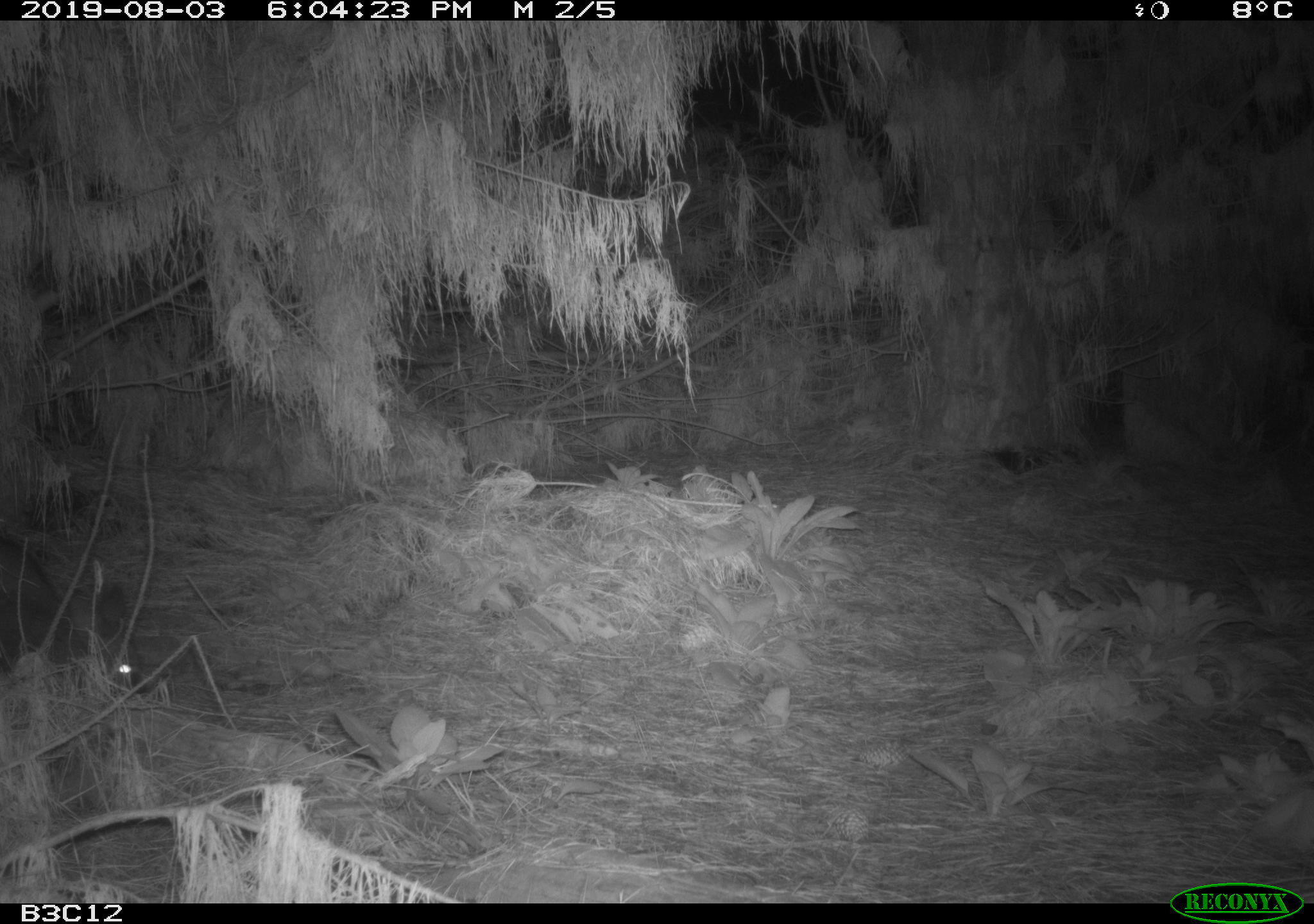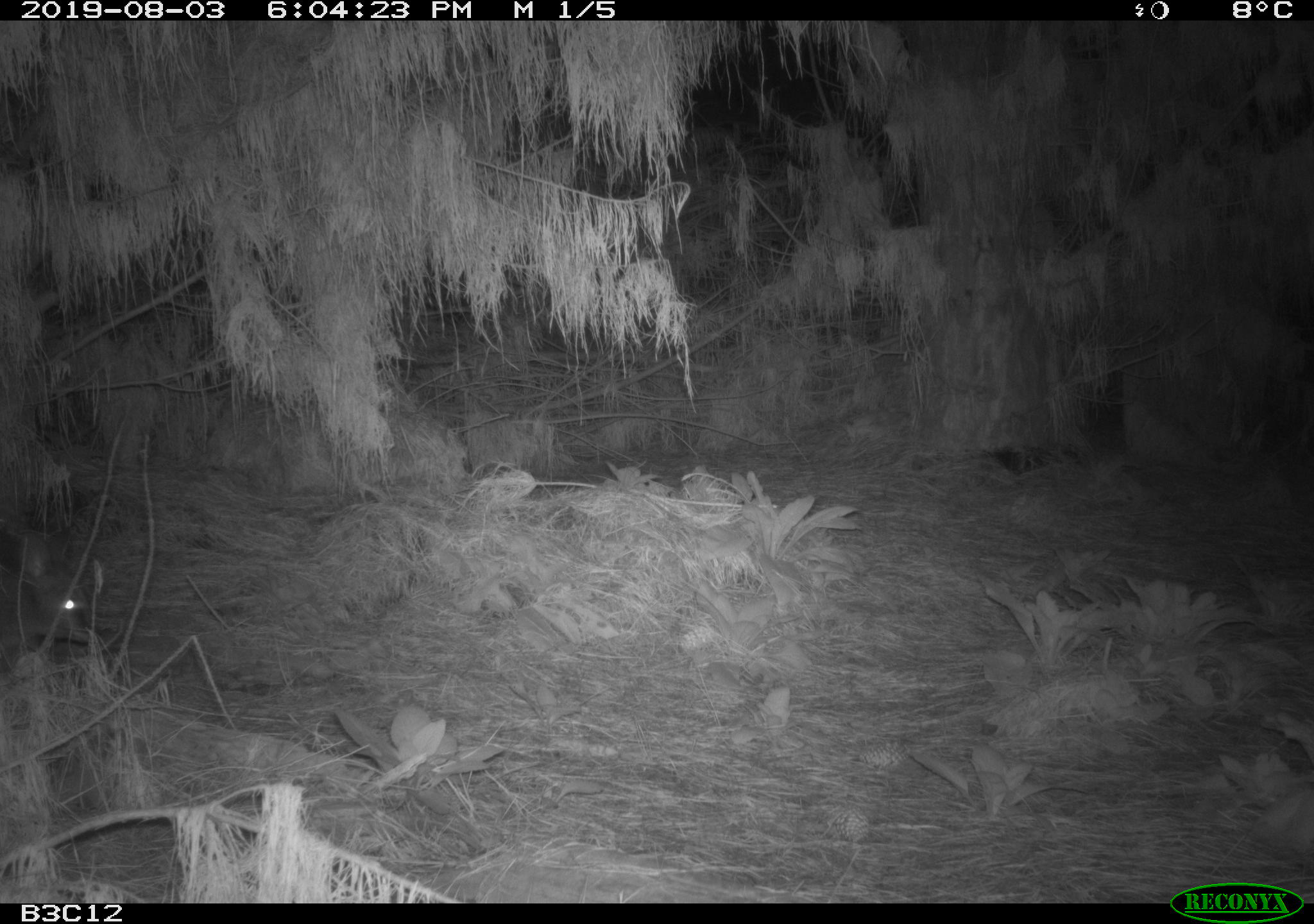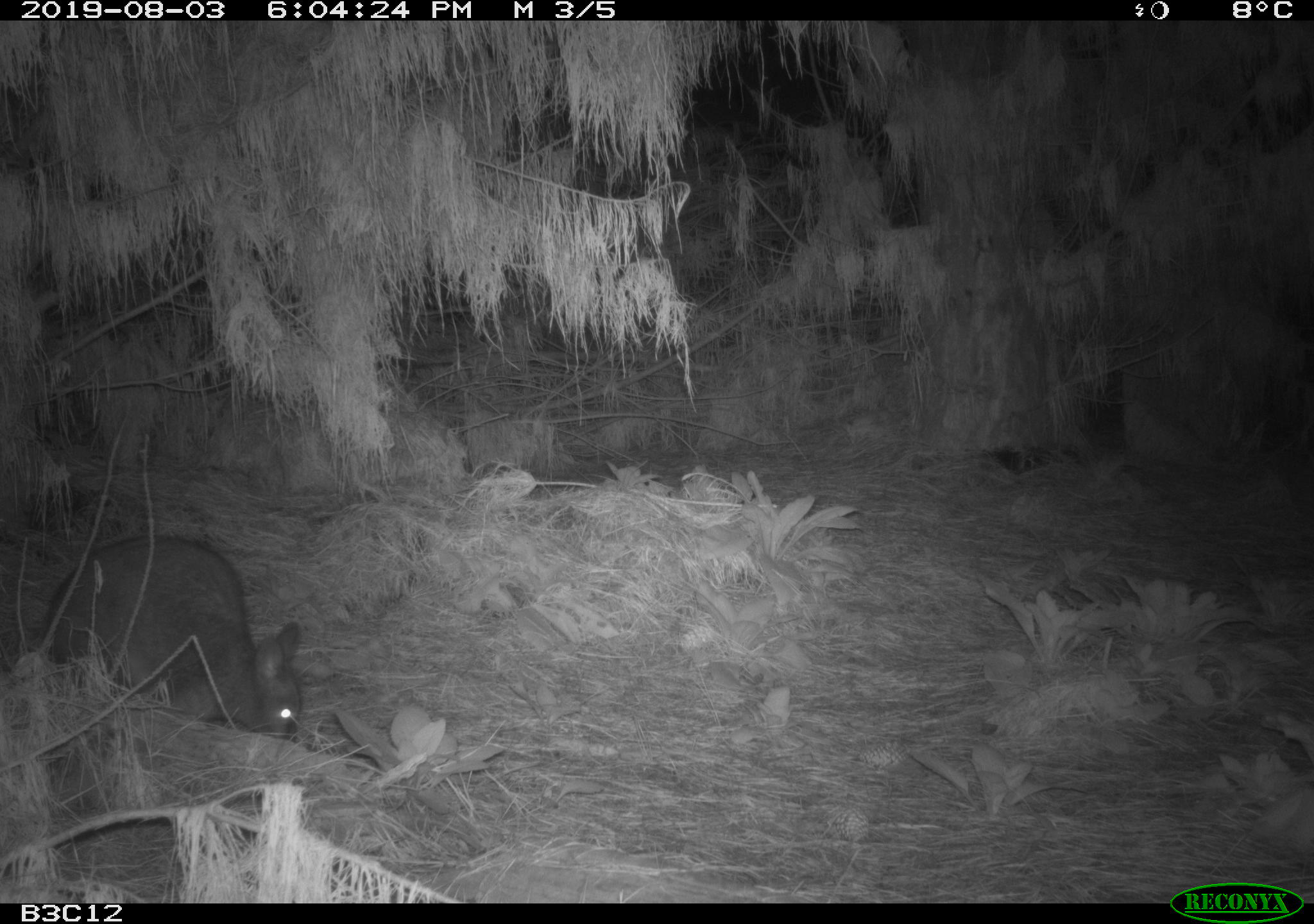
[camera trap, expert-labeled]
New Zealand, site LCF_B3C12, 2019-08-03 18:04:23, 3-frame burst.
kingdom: Animalia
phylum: Chordata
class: Mammalia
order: Diprotodontia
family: Macropodidae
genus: Notamacropus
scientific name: Notamacropus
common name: wallaby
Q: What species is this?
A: Wallaby (Notamacropus).